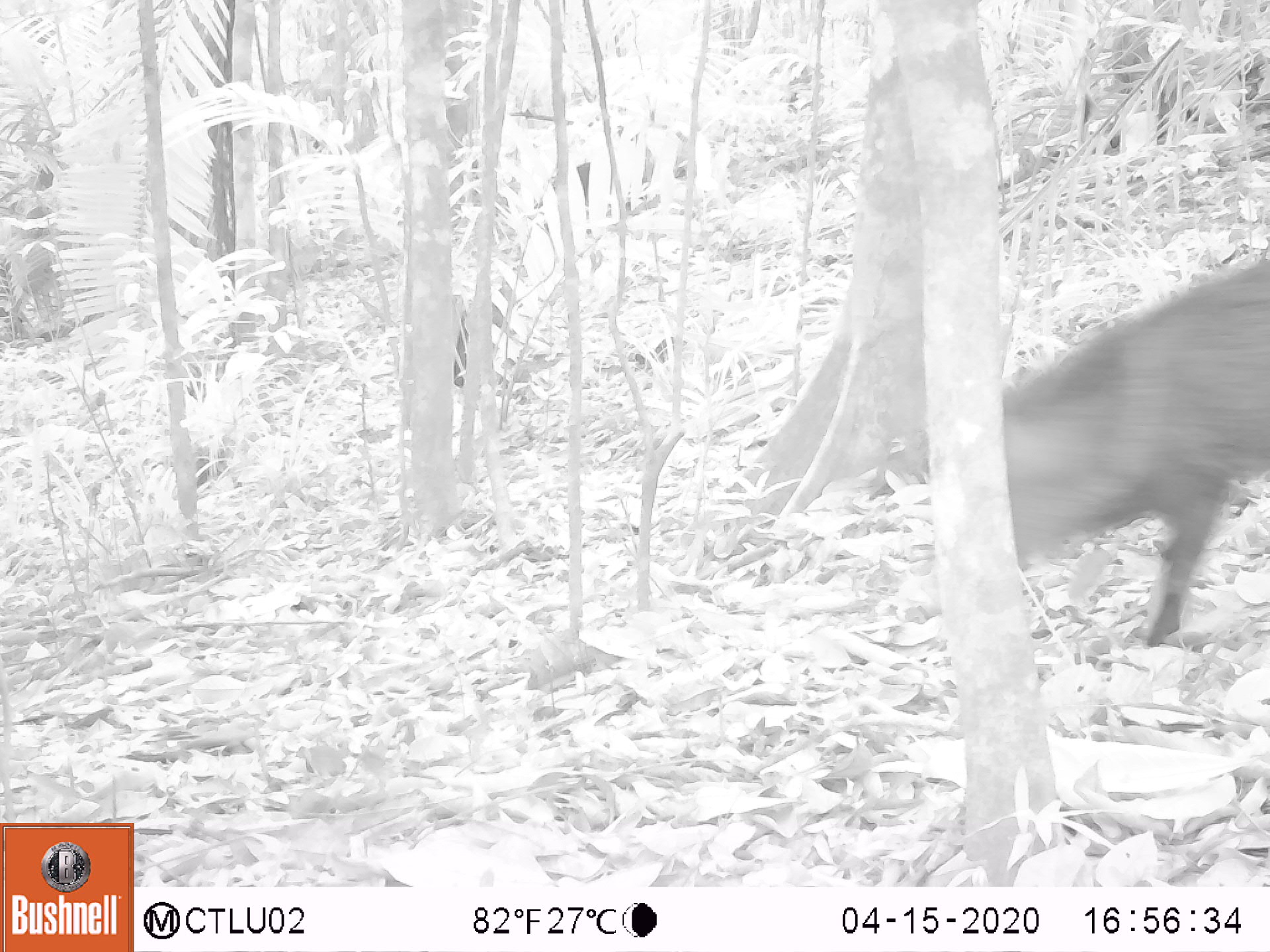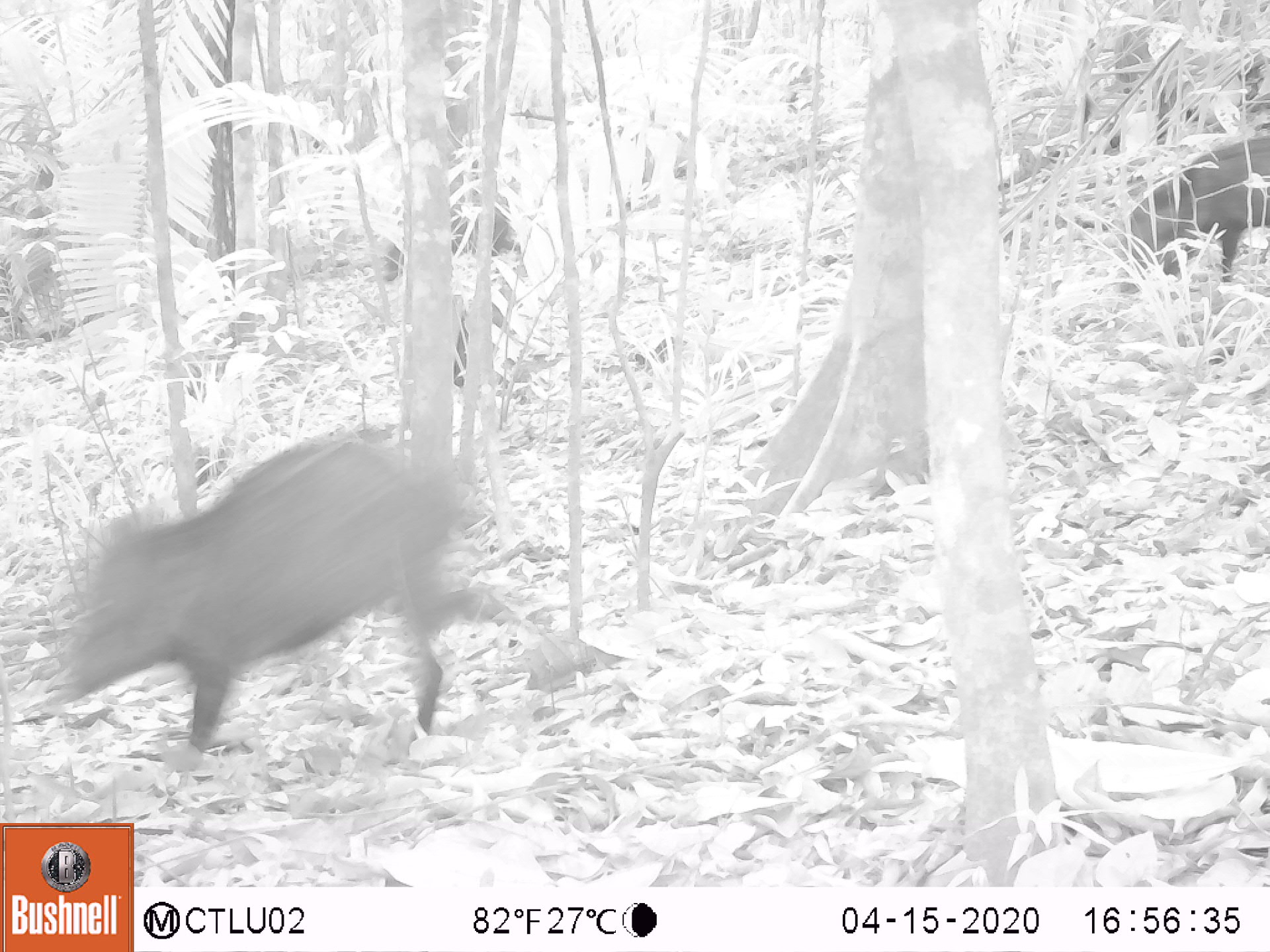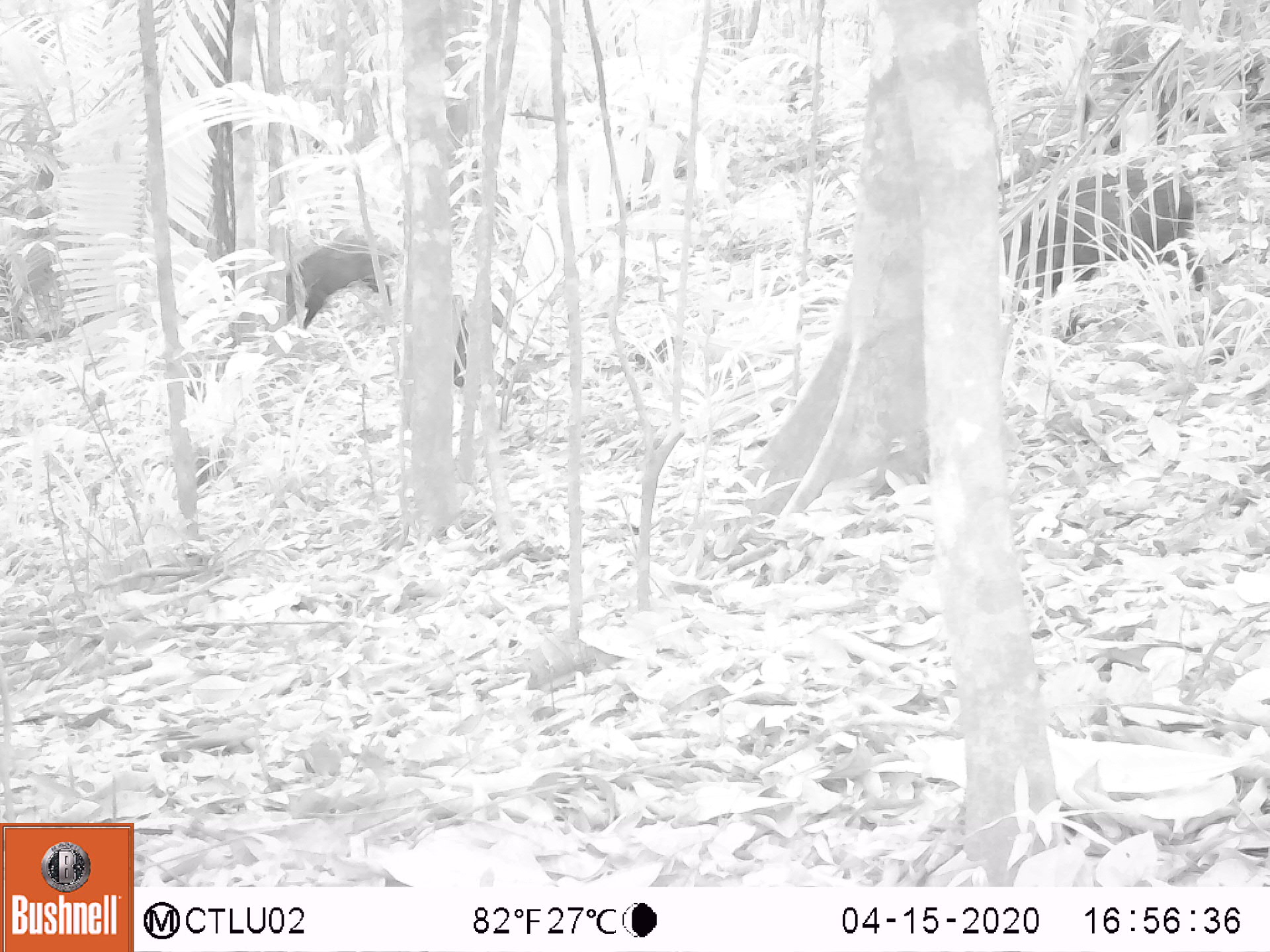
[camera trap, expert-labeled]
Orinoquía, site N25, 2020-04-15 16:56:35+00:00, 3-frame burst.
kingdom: Animalia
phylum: Chordata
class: Mammalia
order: Artiodactyla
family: Tayassuidae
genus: Pecari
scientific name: Pecari tajacu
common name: collared peccary